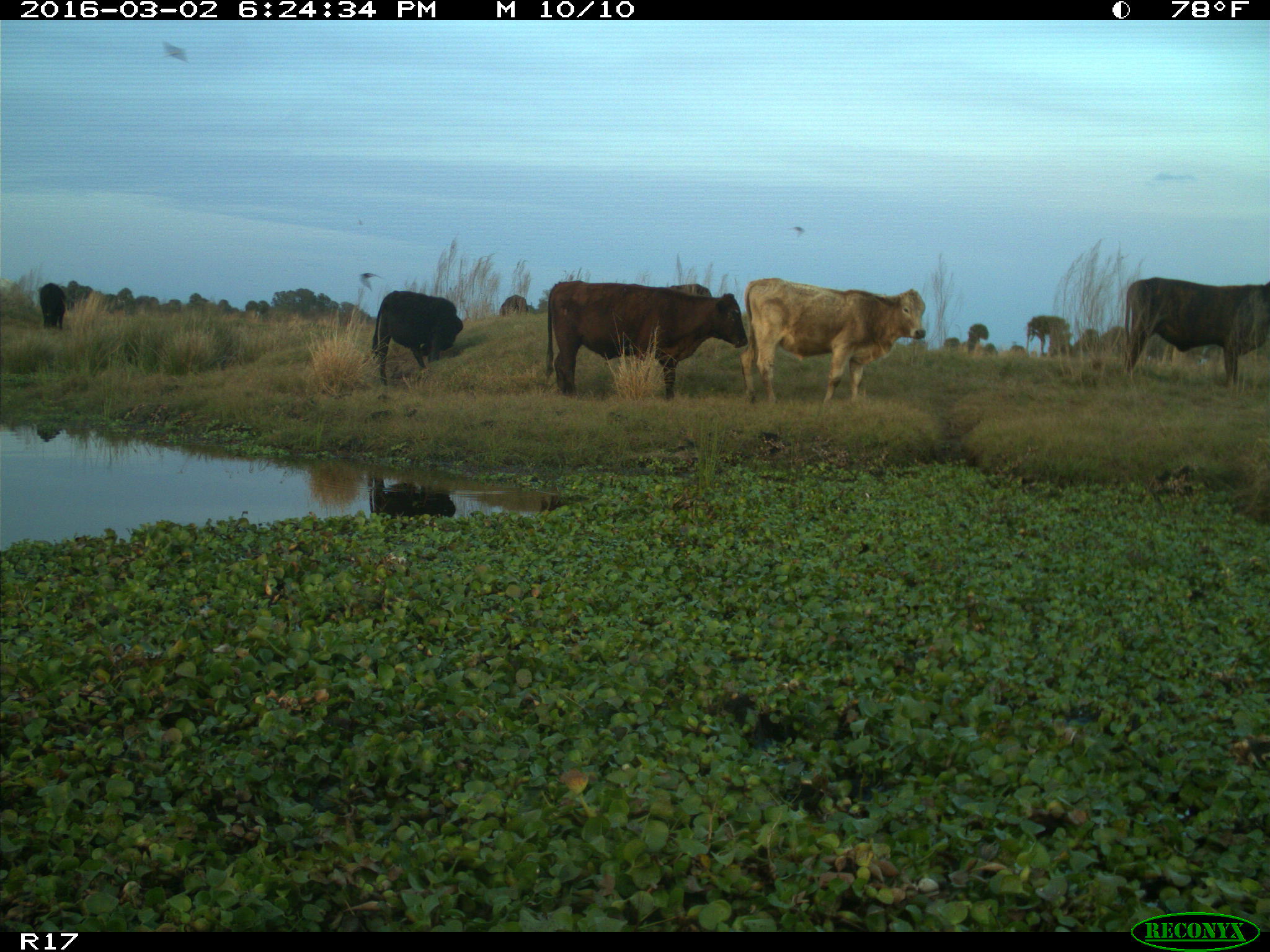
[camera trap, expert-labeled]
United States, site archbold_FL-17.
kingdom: Animalia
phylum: Chordata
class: Mammalia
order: Artiodactyla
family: Bovidae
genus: Bos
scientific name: Bos taurus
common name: domestic cow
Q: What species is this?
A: Bos taurus (domestic cow).